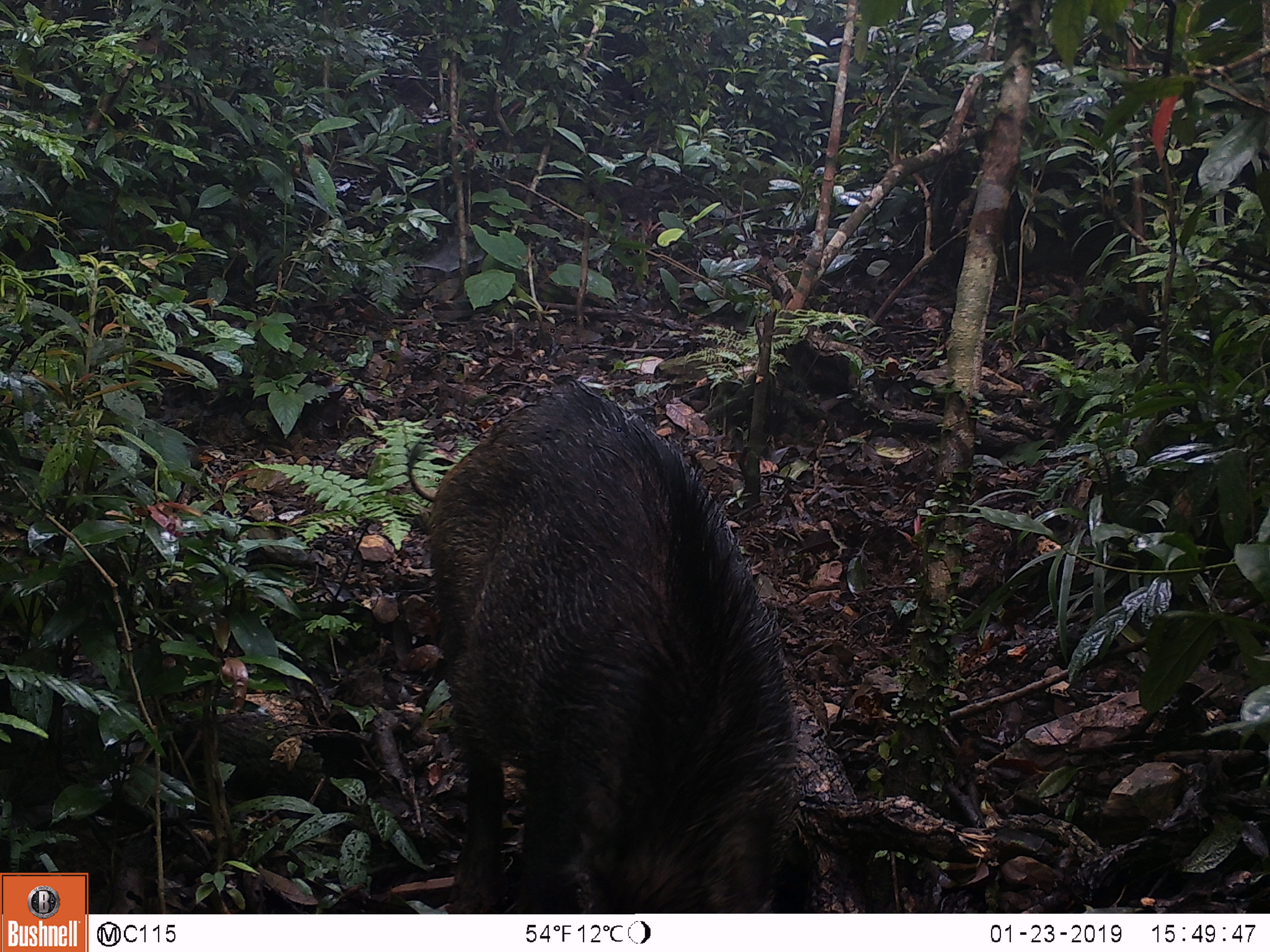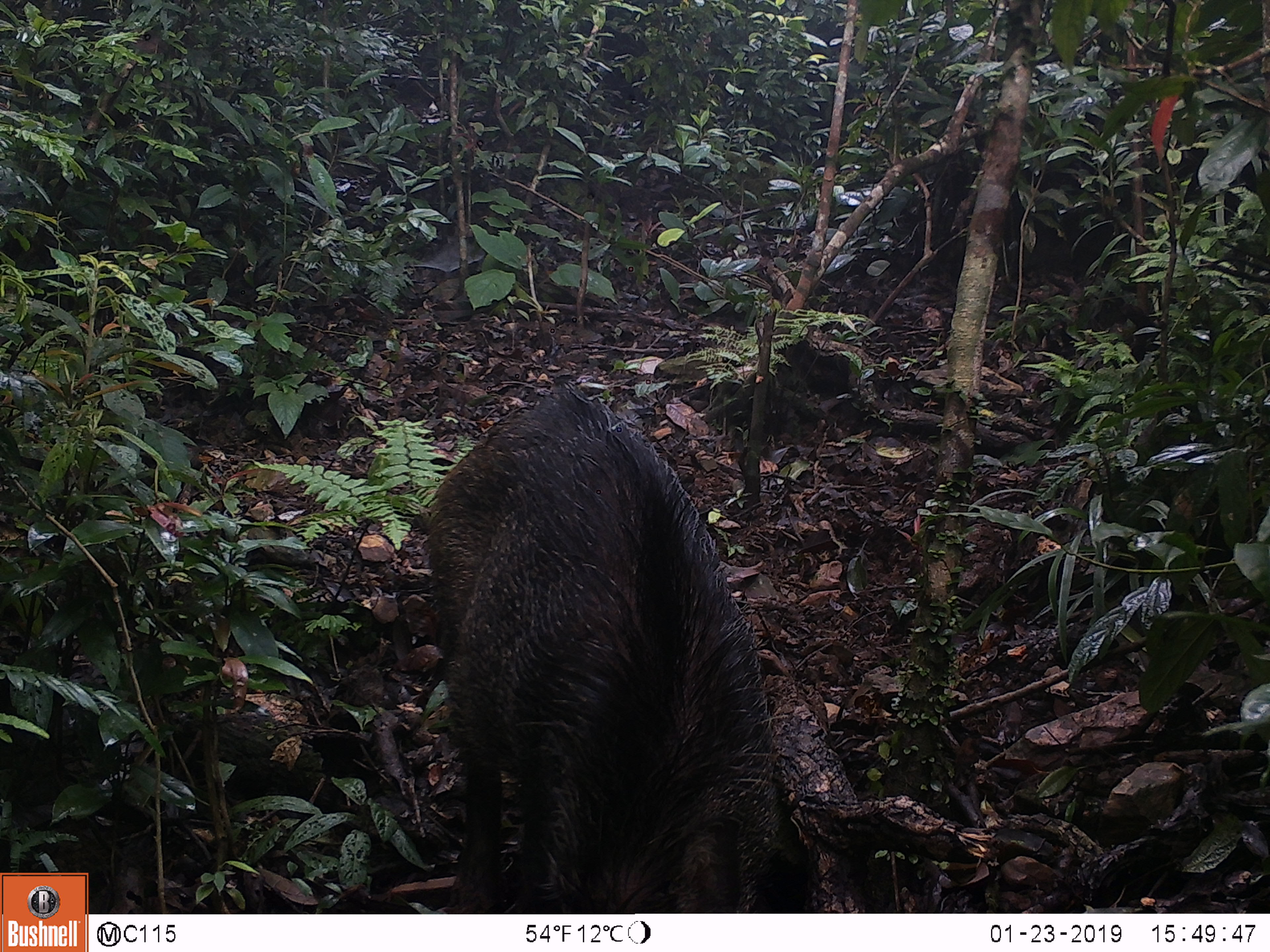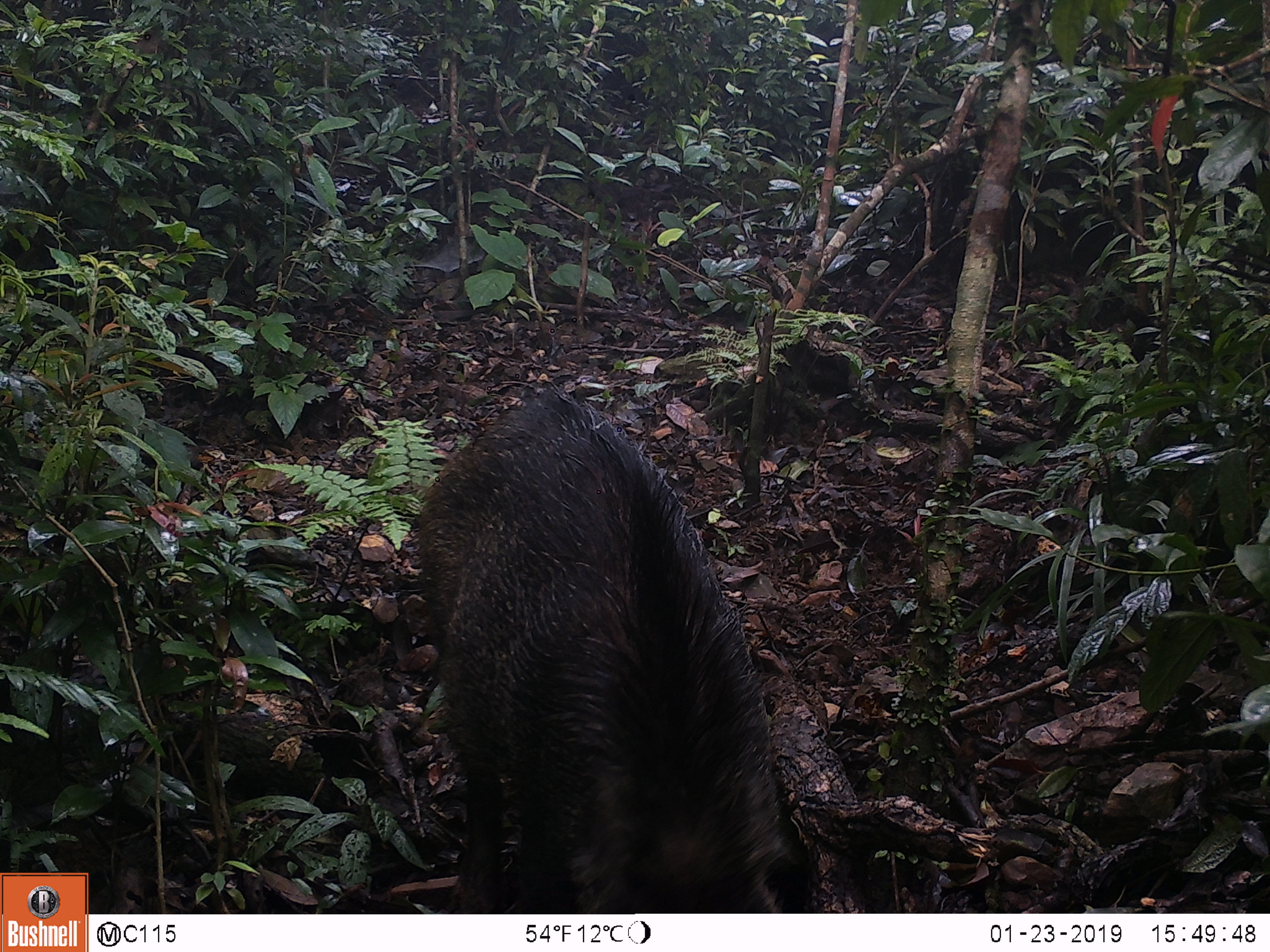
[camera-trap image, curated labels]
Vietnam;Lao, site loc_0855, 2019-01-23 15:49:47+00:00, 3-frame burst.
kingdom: Animalia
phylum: Chordata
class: Mammalia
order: Artiodactyla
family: Suidae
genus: Sus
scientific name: Sus scrofa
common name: eurasian wild pig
Eurasian wild pig (Sus scrofa). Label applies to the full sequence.